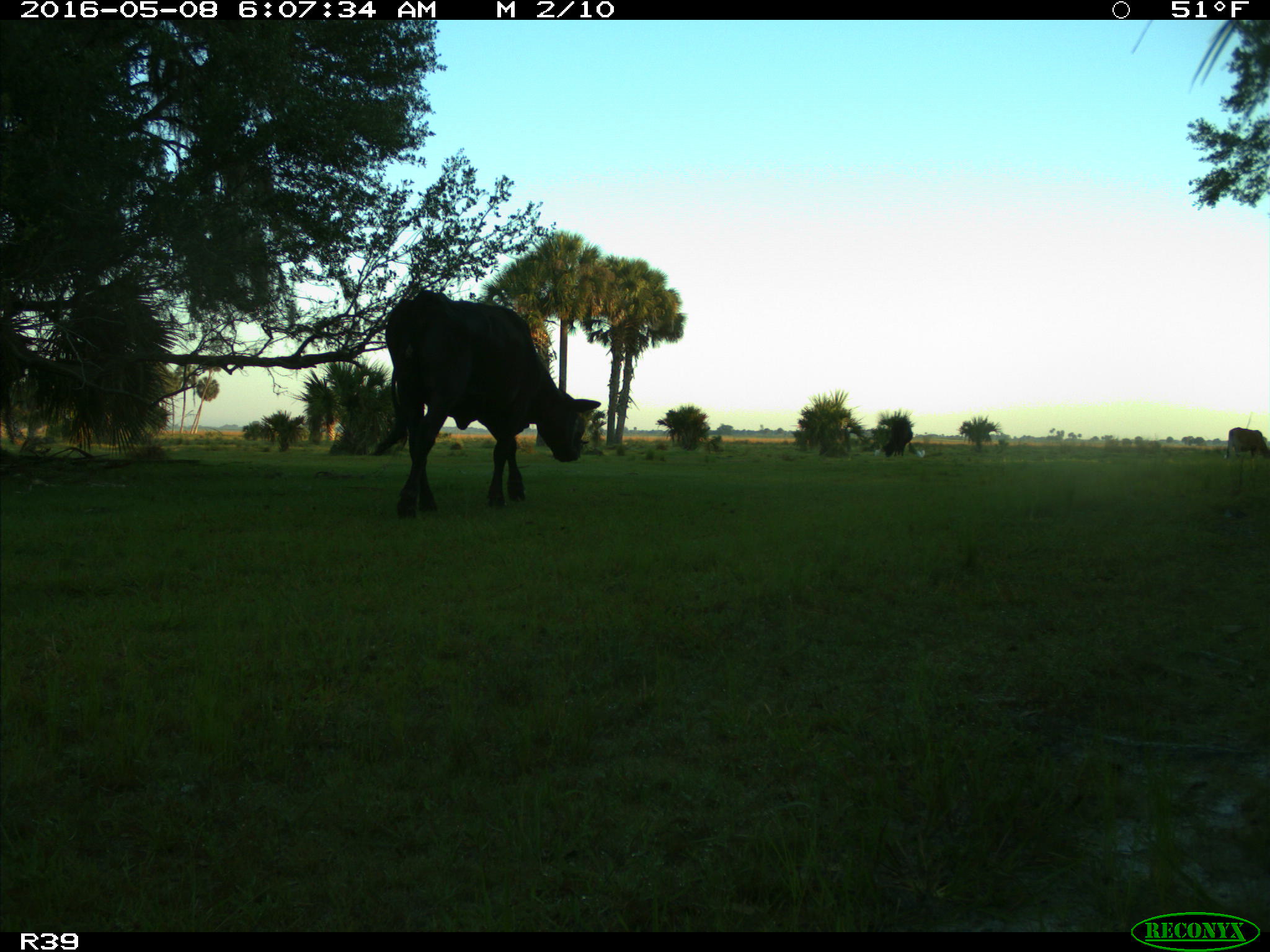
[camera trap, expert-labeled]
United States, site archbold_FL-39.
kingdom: Animalia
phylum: Chordata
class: Mammalia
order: Artiodactyla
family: Bovidae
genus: Bos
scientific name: Bos taurus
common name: domestic cow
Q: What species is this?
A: Bos taurus (domestic cow).